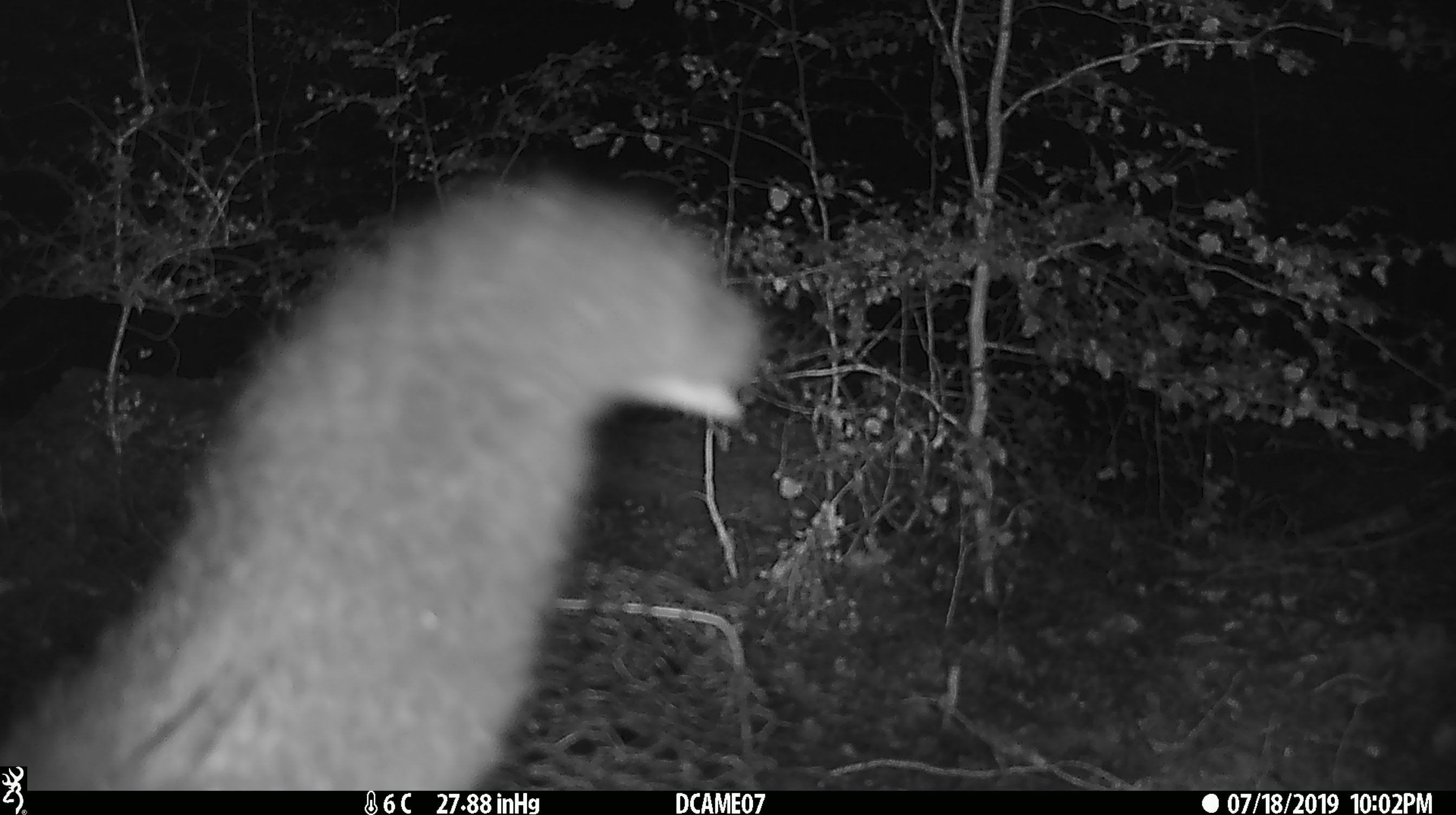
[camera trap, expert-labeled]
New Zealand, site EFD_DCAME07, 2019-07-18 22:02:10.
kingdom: Animalia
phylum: Chordata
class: Mammalia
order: Diprotodontia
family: Phalangeridae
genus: Trichosurus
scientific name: Trichosurus vulpecula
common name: common brushtail possum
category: possum